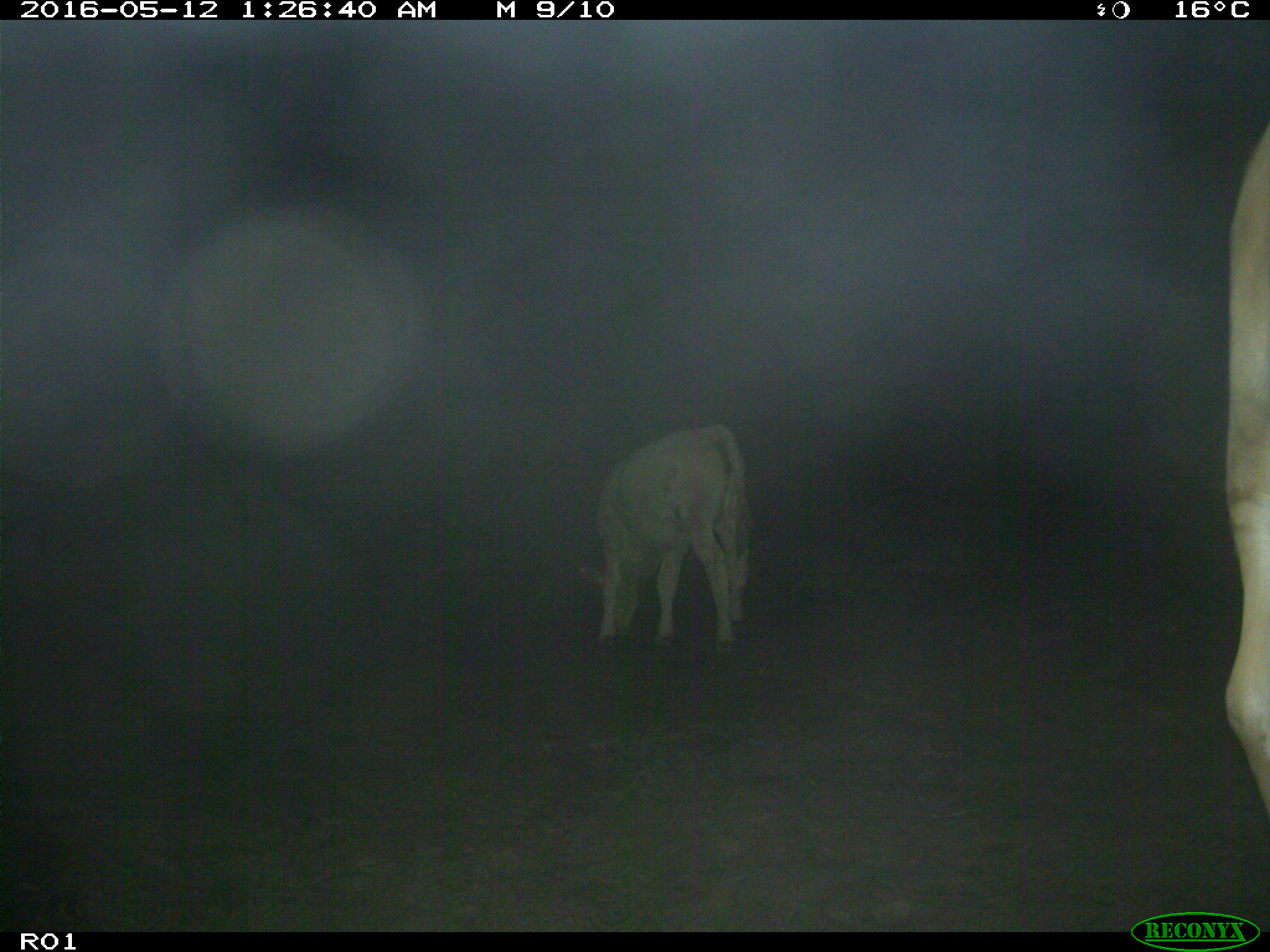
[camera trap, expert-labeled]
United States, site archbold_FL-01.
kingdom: Animalia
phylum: Chordata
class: Mammalia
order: Artiodactyla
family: Bovidae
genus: Bos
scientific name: Bos taurus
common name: domestic cow